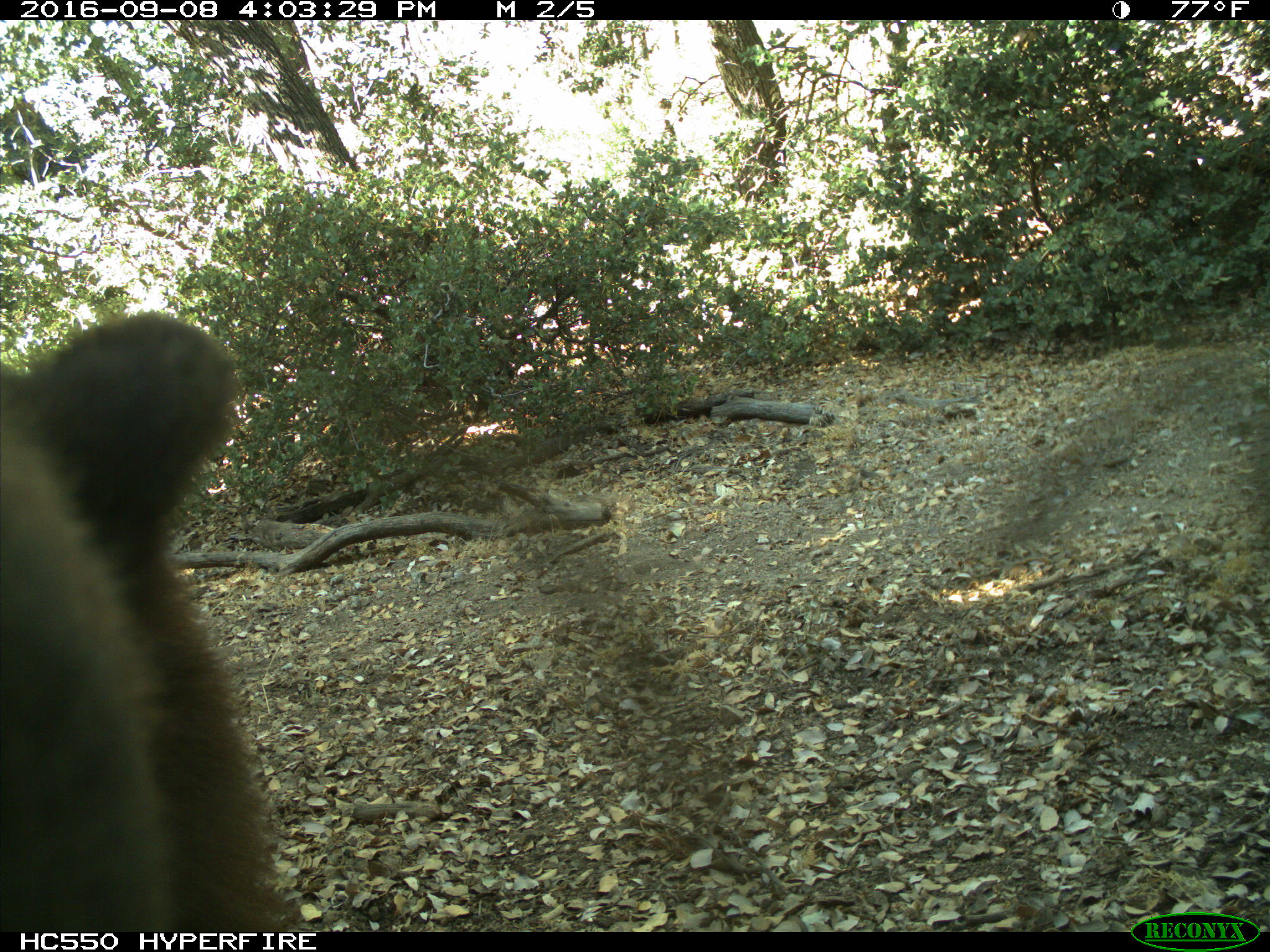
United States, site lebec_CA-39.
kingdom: Animalia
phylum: Chordata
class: Mammalia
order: Carnivora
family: Ursidae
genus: Ursus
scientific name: Ursus americanus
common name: american black bear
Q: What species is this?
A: Ursus americanus (american black bear).